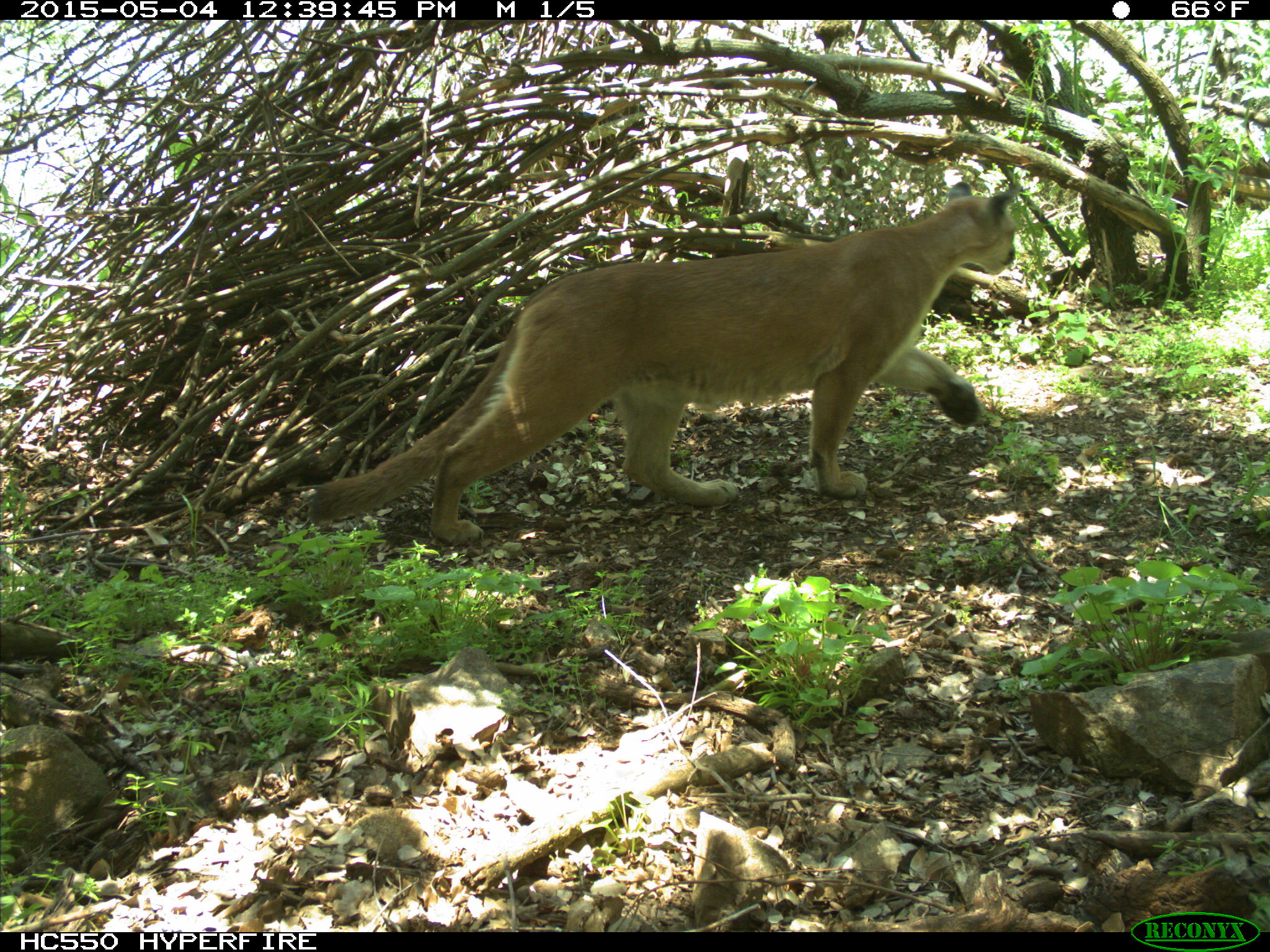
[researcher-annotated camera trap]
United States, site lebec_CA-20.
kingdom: Animalia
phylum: Chordata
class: Mammalia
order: Carnivora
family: Felidae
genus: Puma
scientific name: Puma concolor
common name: mountain lion